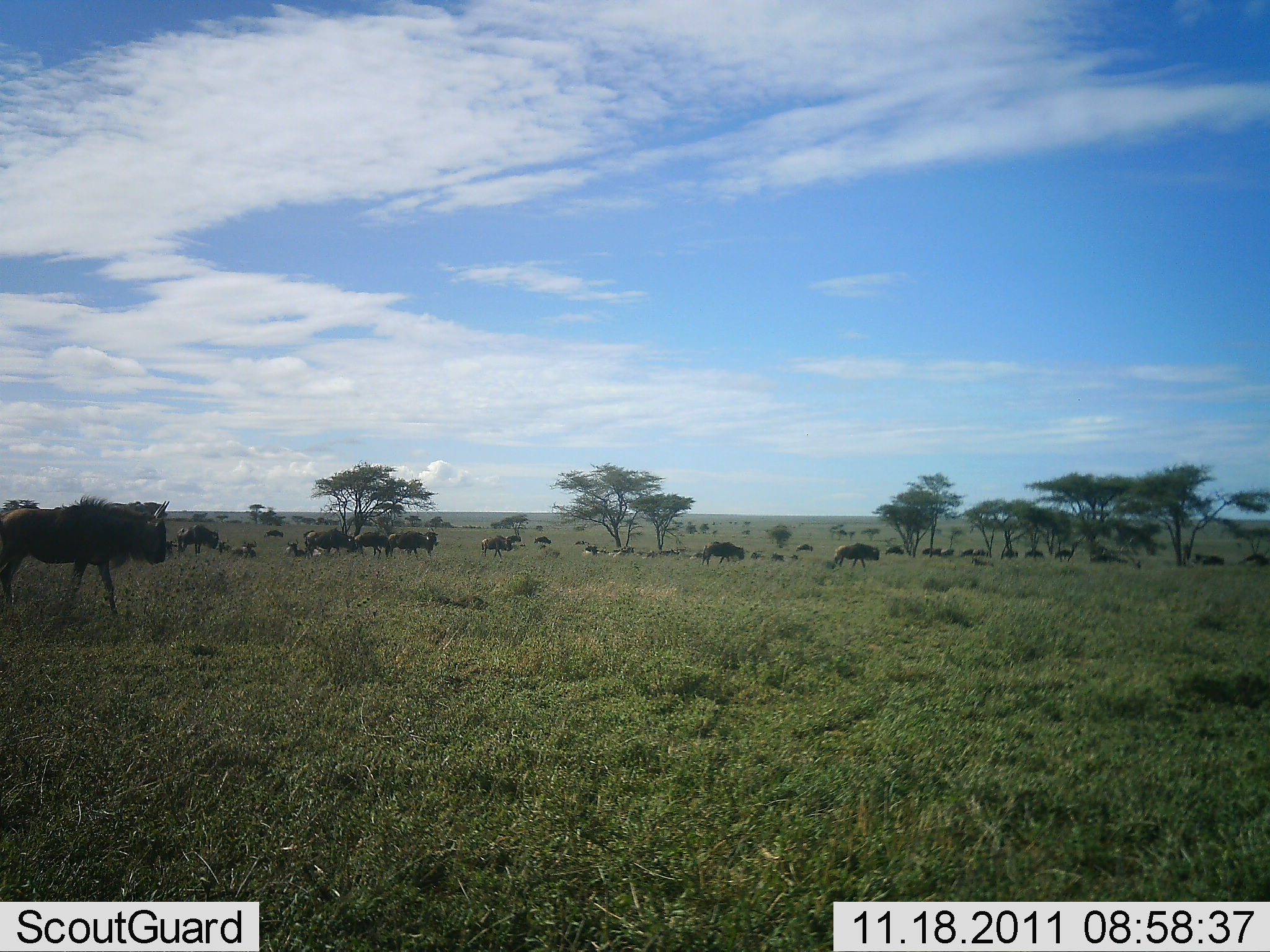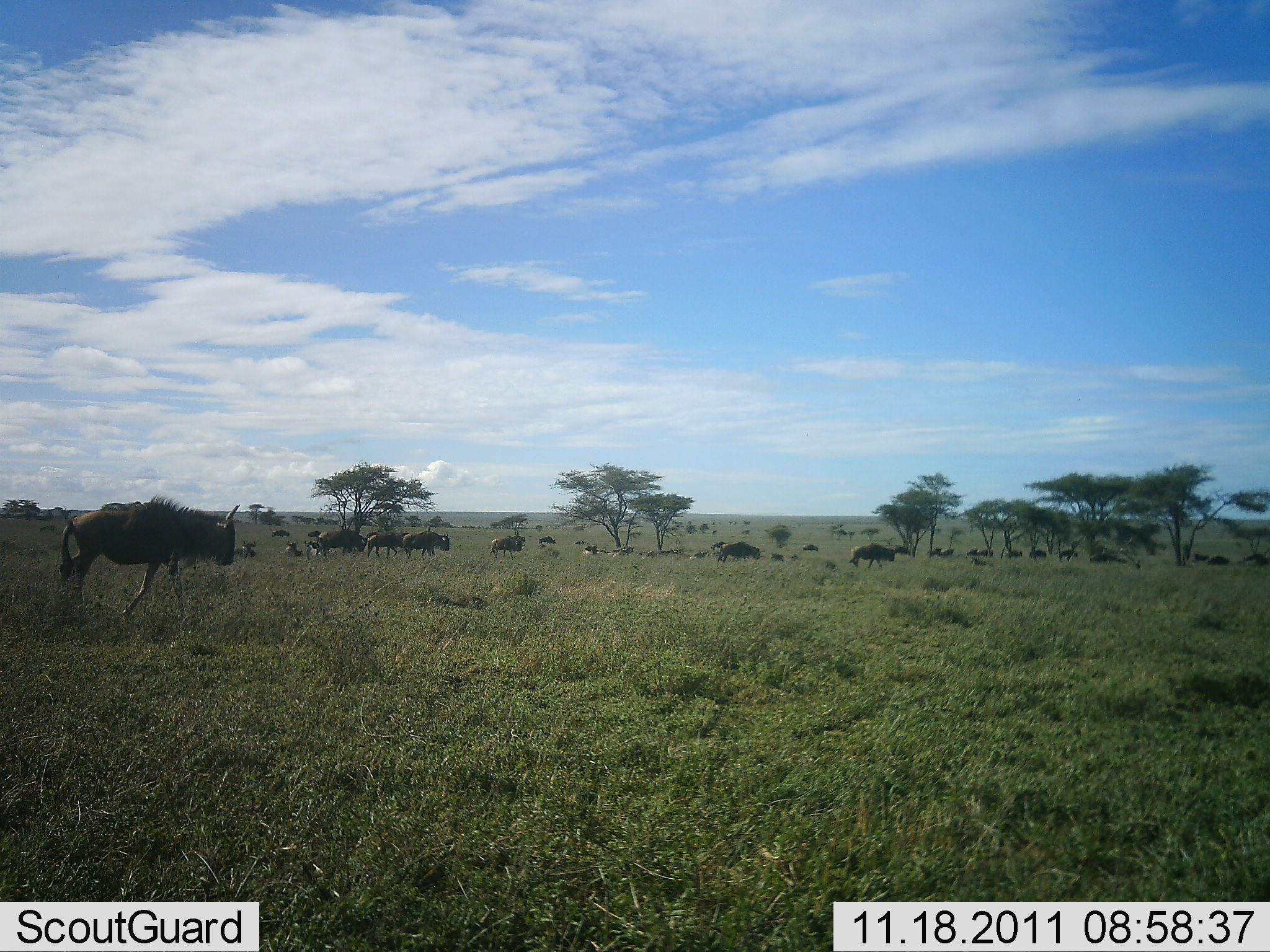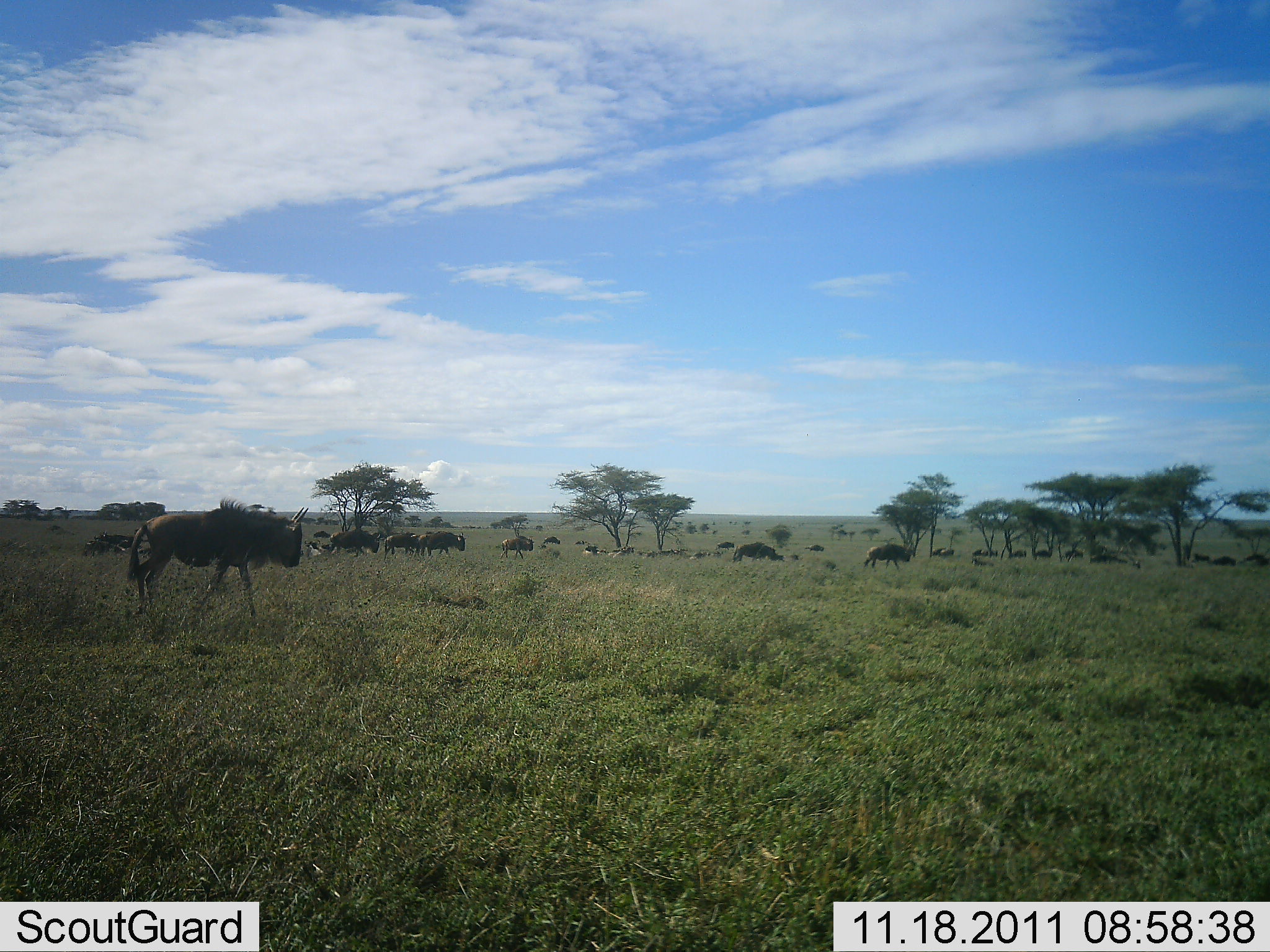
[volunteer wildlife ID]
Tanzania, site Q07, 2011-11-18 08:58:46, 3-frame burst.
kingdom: Animalia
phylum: Chordata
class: Mammalia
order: Artiodactyla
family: Bovidae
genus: Connochaetes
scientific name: Connochaetes taurinus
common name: blue wildebeest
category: wildebeest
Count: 11-50.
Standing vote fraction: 7%.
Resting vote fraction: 7%.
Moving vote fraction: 93%.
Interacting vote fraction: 0%.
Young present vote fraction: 0%.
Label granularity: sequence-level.